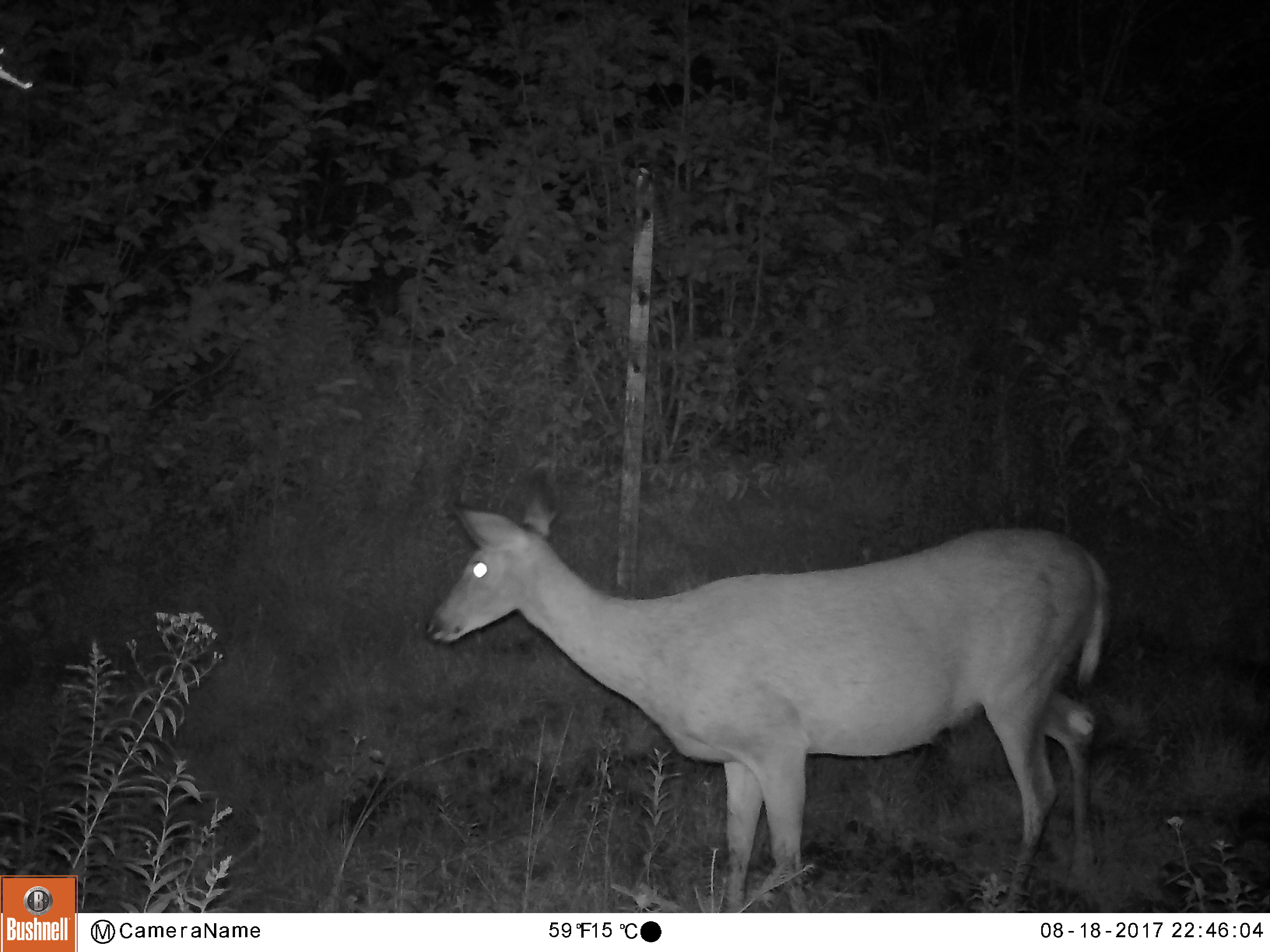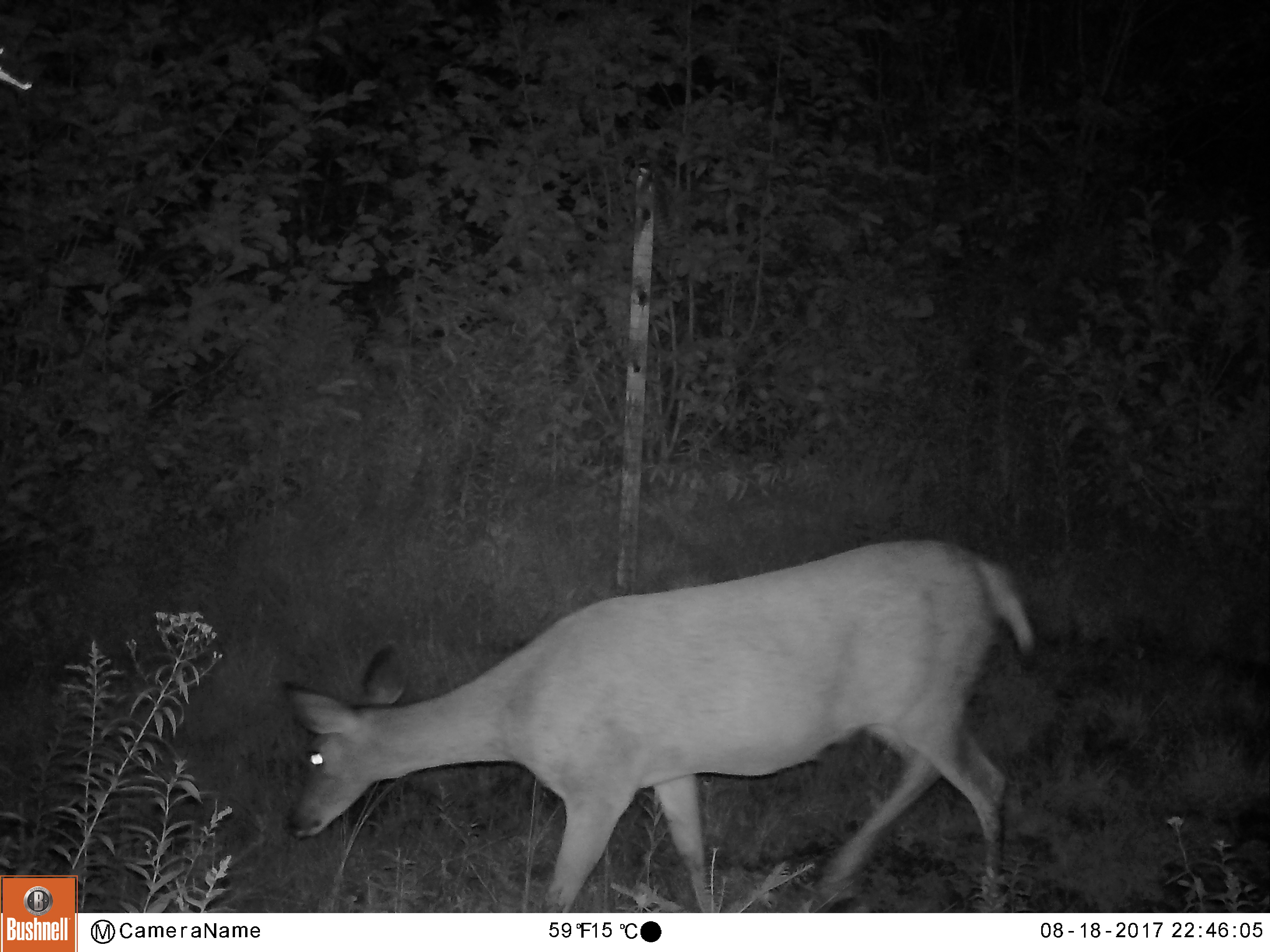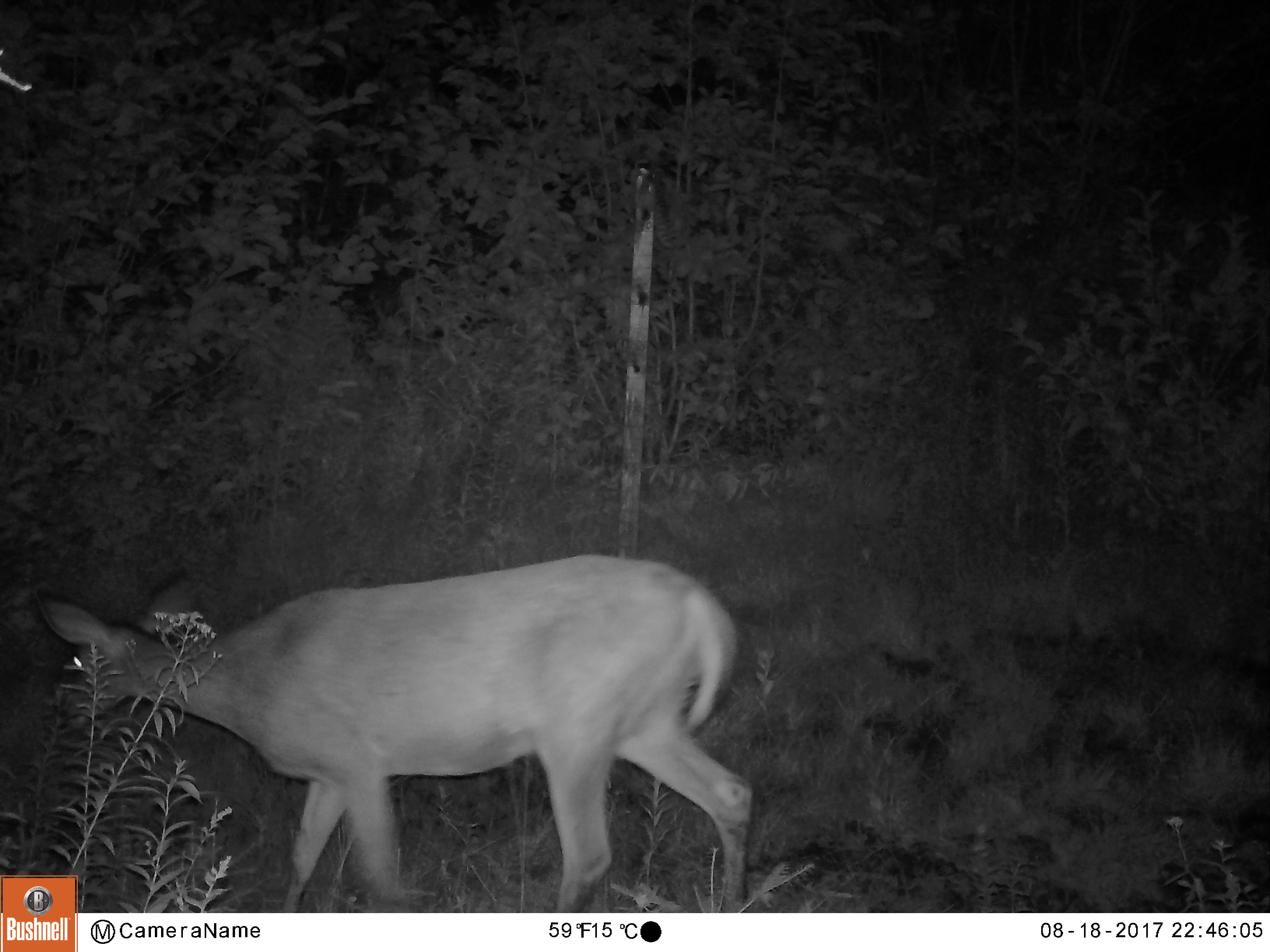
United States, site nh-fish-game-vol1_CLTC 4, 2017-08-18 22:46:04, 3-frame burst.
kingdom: Animalia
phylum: Chordata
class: Mammalia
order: Artiodactyla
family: Cervidae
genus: Odocoileus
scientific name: Odocoileus virginianus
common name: white-tailed deer